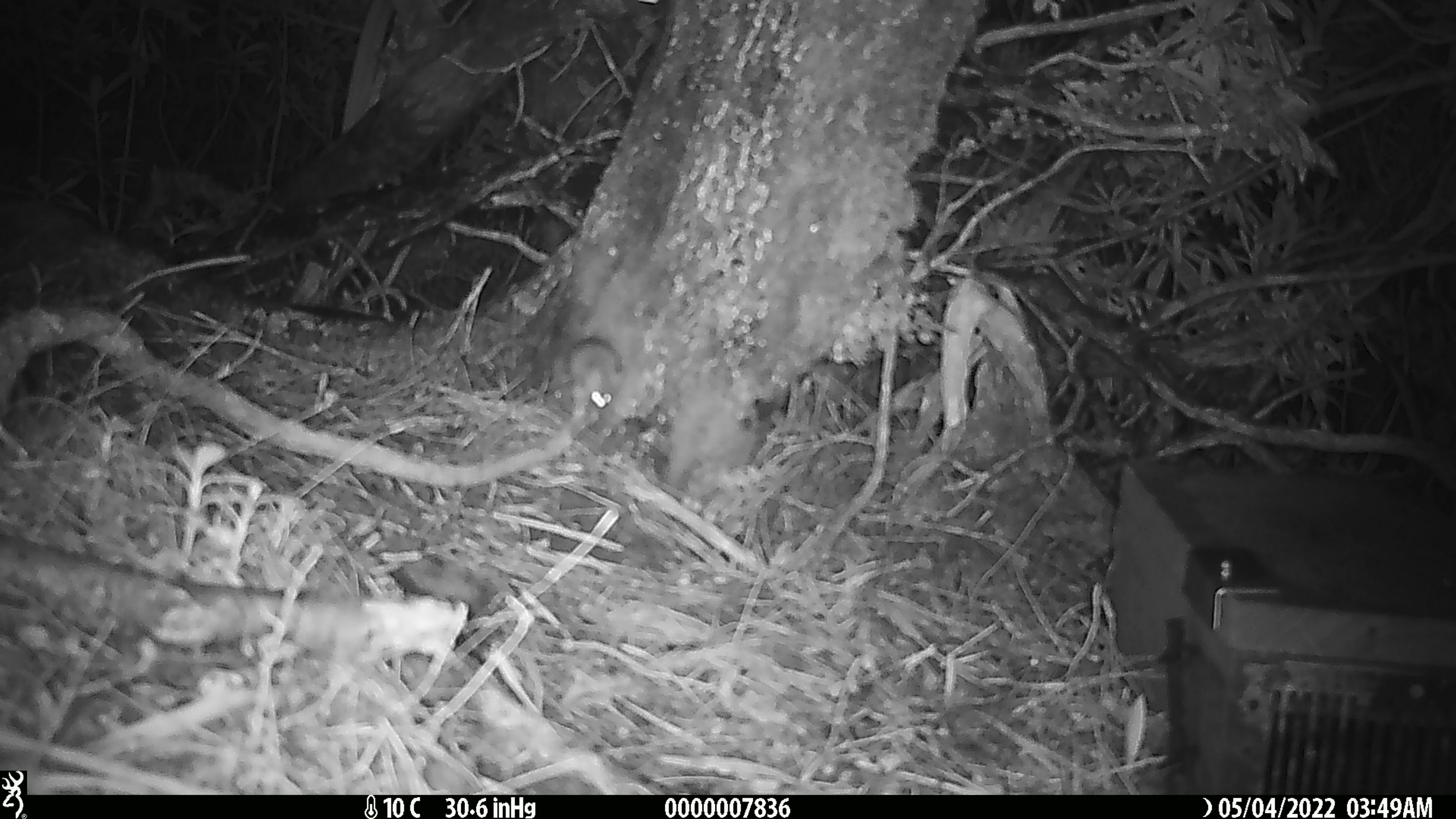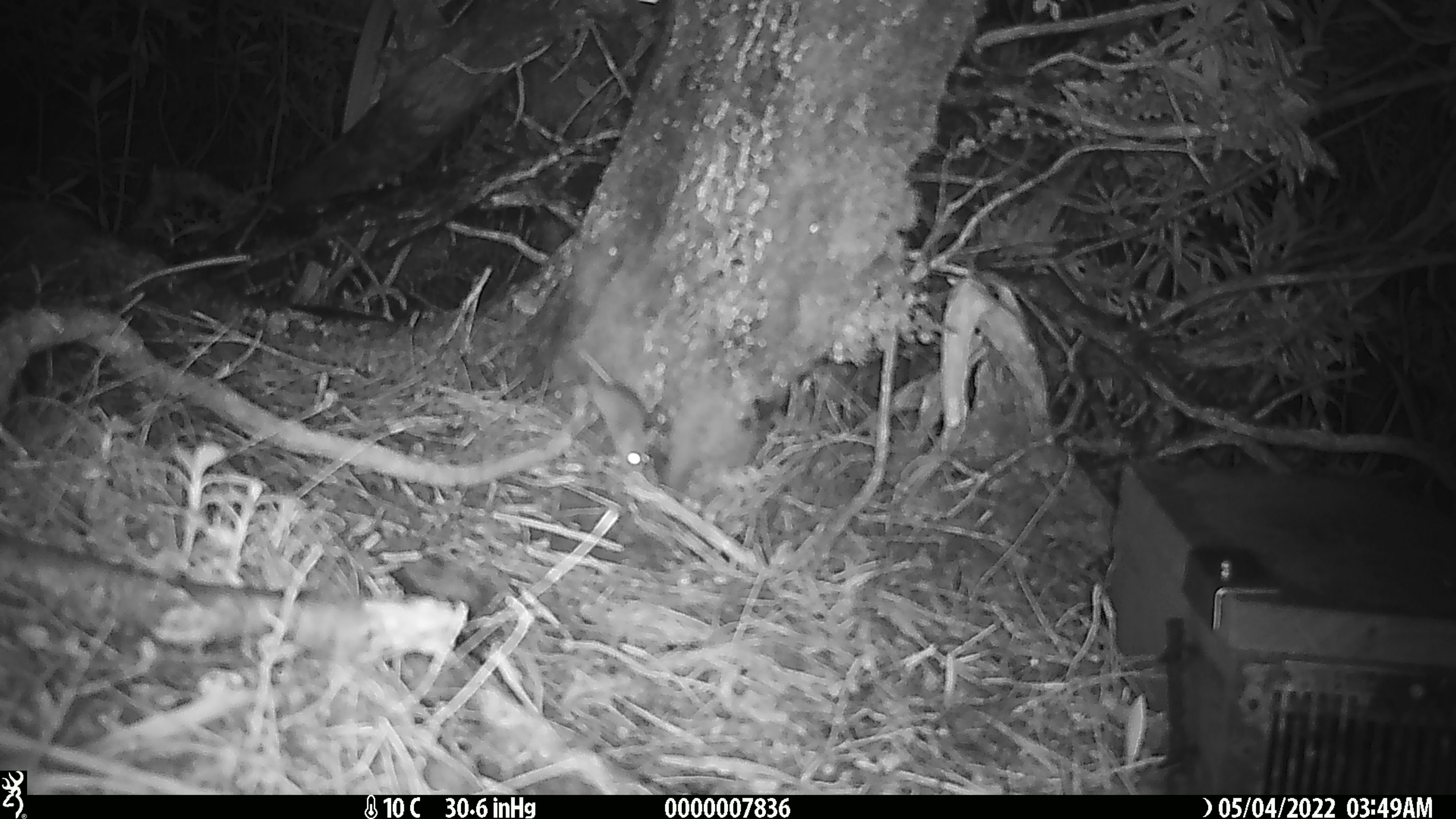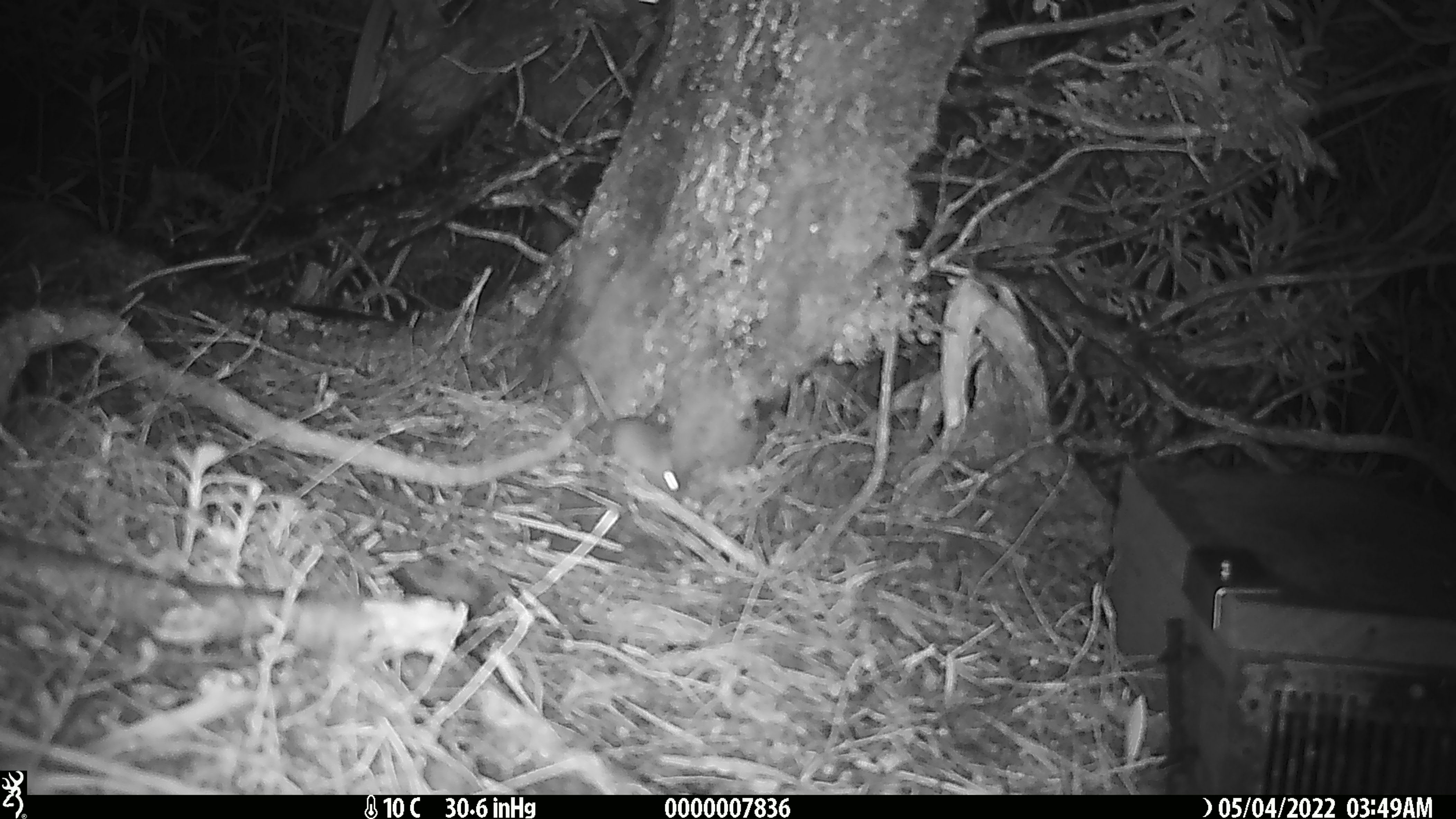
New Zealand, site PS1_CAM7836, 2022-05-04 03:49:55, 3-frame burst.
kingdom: Animalia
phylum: Chordata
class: Mammalia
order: Rodentia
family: Muridae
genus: Mus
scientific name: Mus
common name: mouse